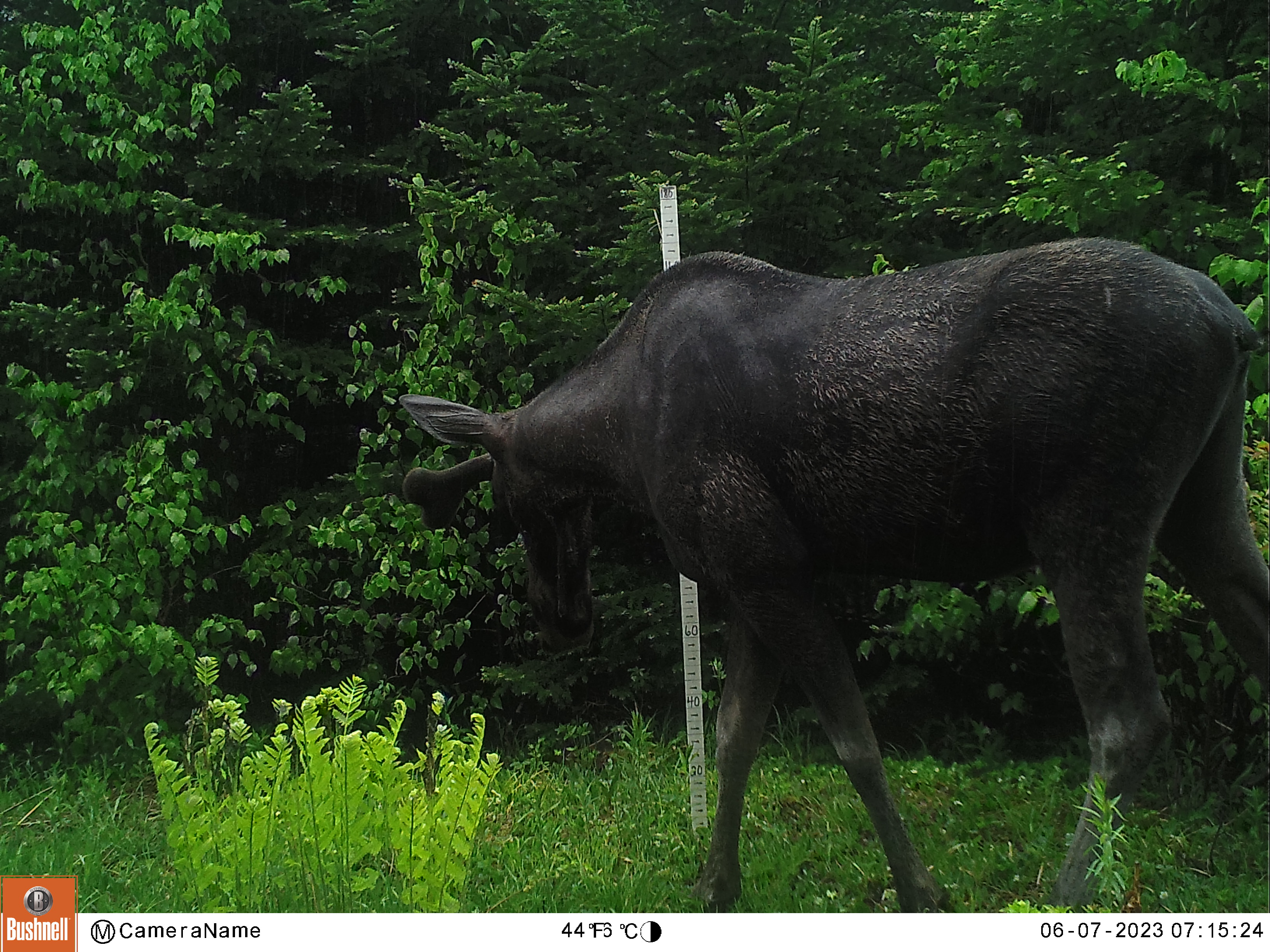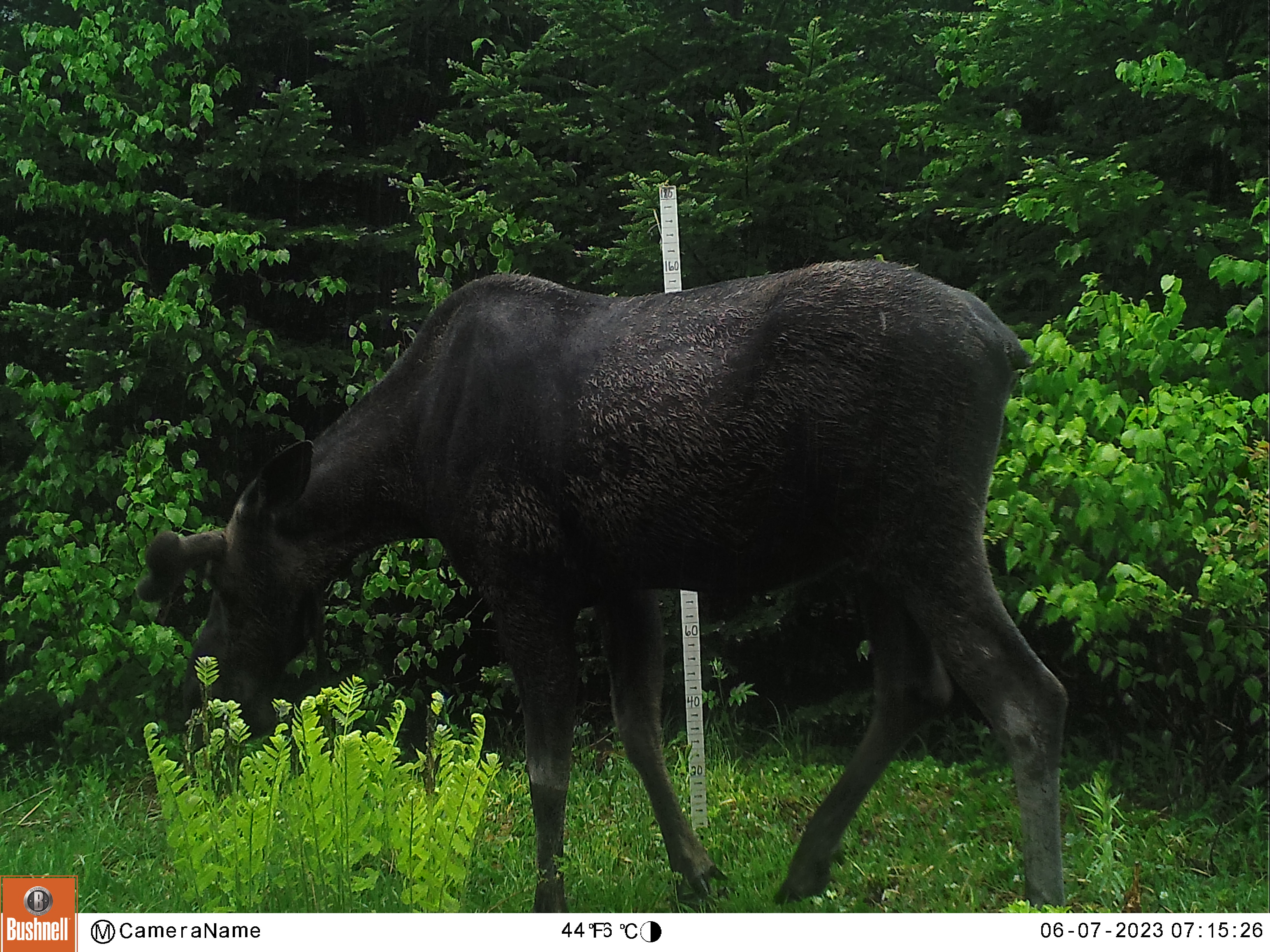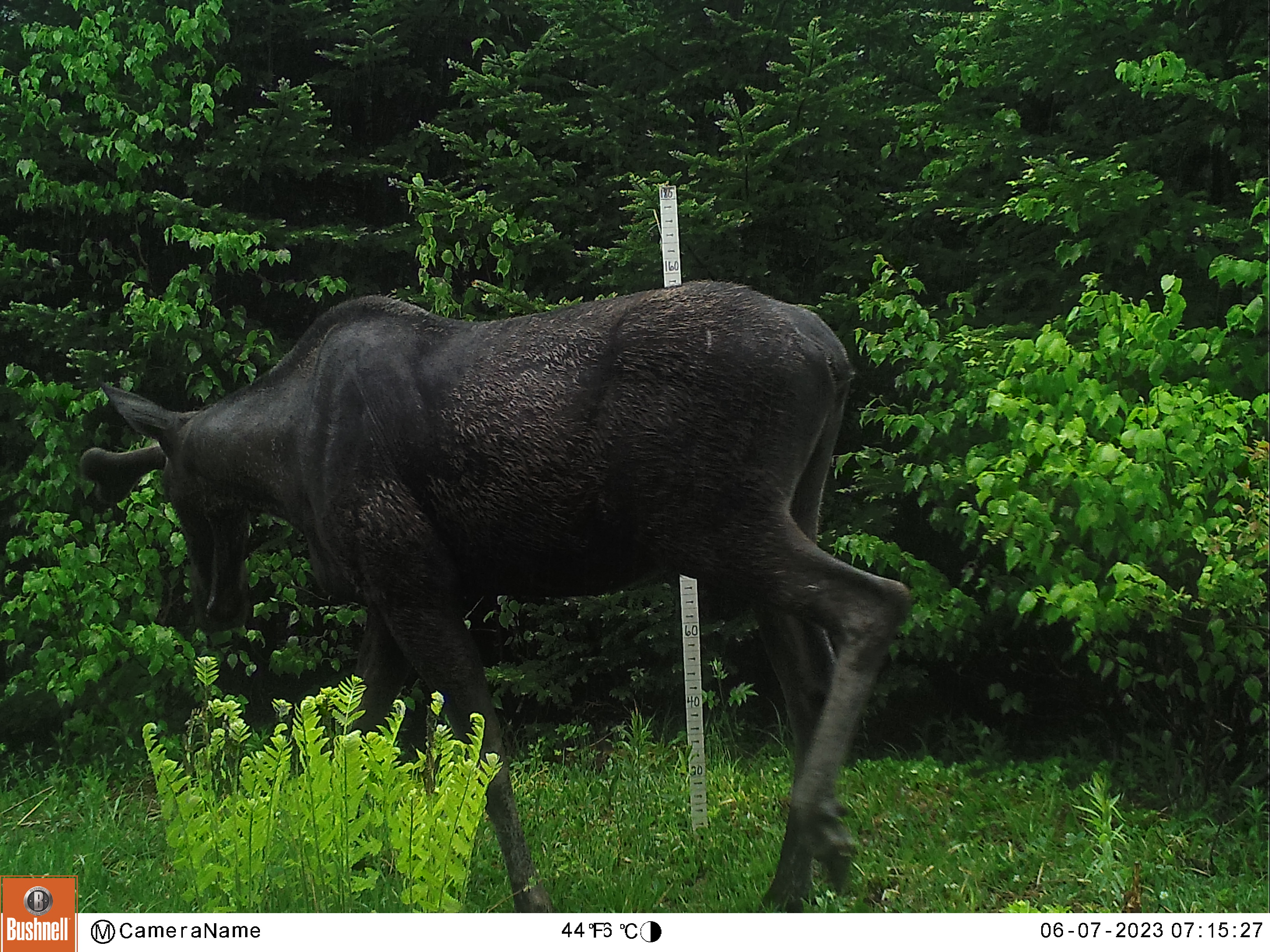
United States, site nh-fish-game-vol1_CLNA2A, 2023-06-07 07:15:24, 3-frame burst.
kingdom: Animalia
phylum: Chordata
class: Mammalia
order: Artiodactyla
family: Cervidae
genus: Alces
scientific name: Alces alces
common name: moose